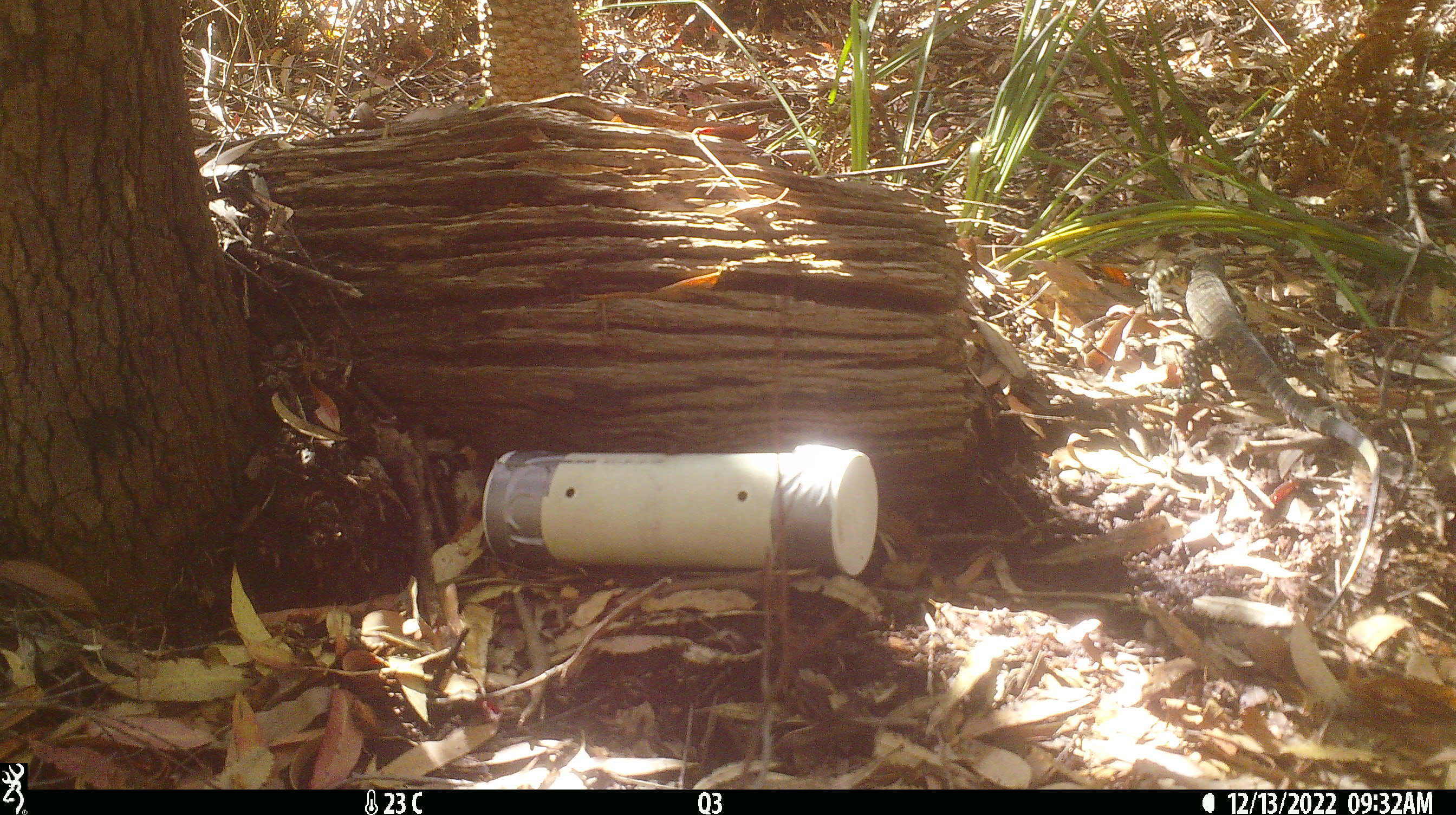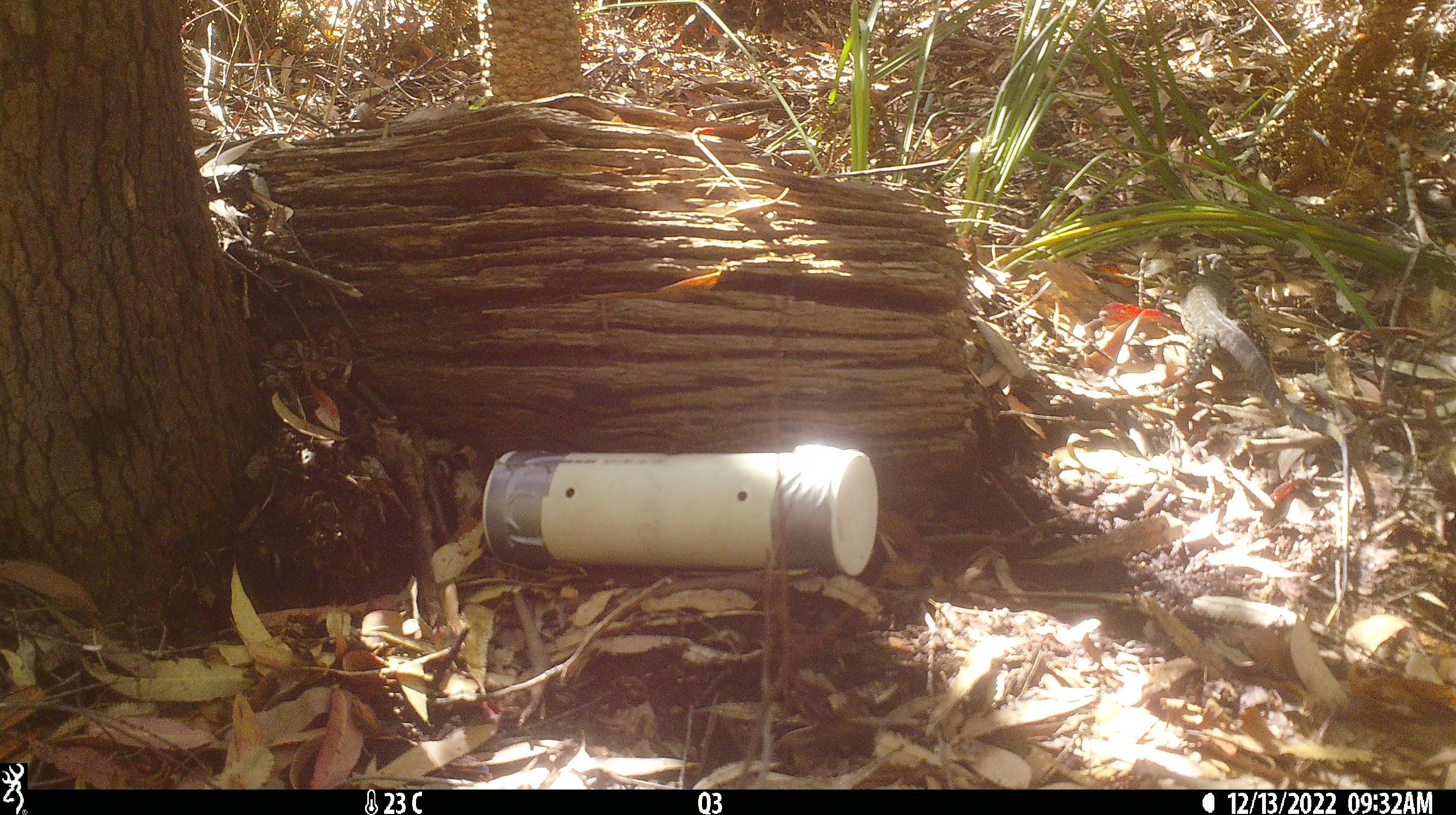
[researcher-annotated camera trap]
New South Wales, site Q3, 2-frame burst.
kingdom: Animalia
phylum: Chordata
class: Reptilia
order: Squamata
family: Varanidae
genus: Varanus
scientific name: Varanus varius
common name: lace monitor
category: goanna